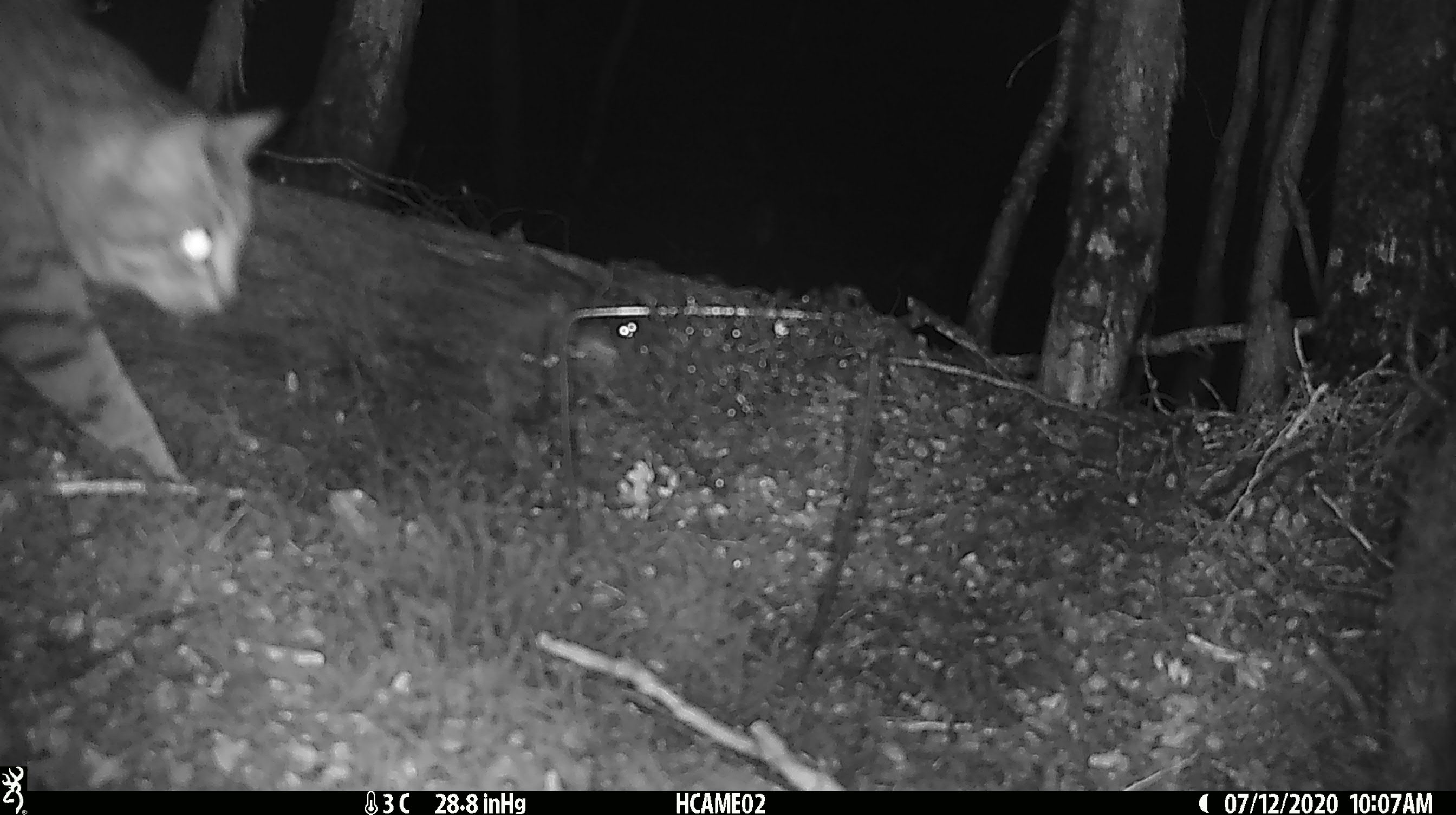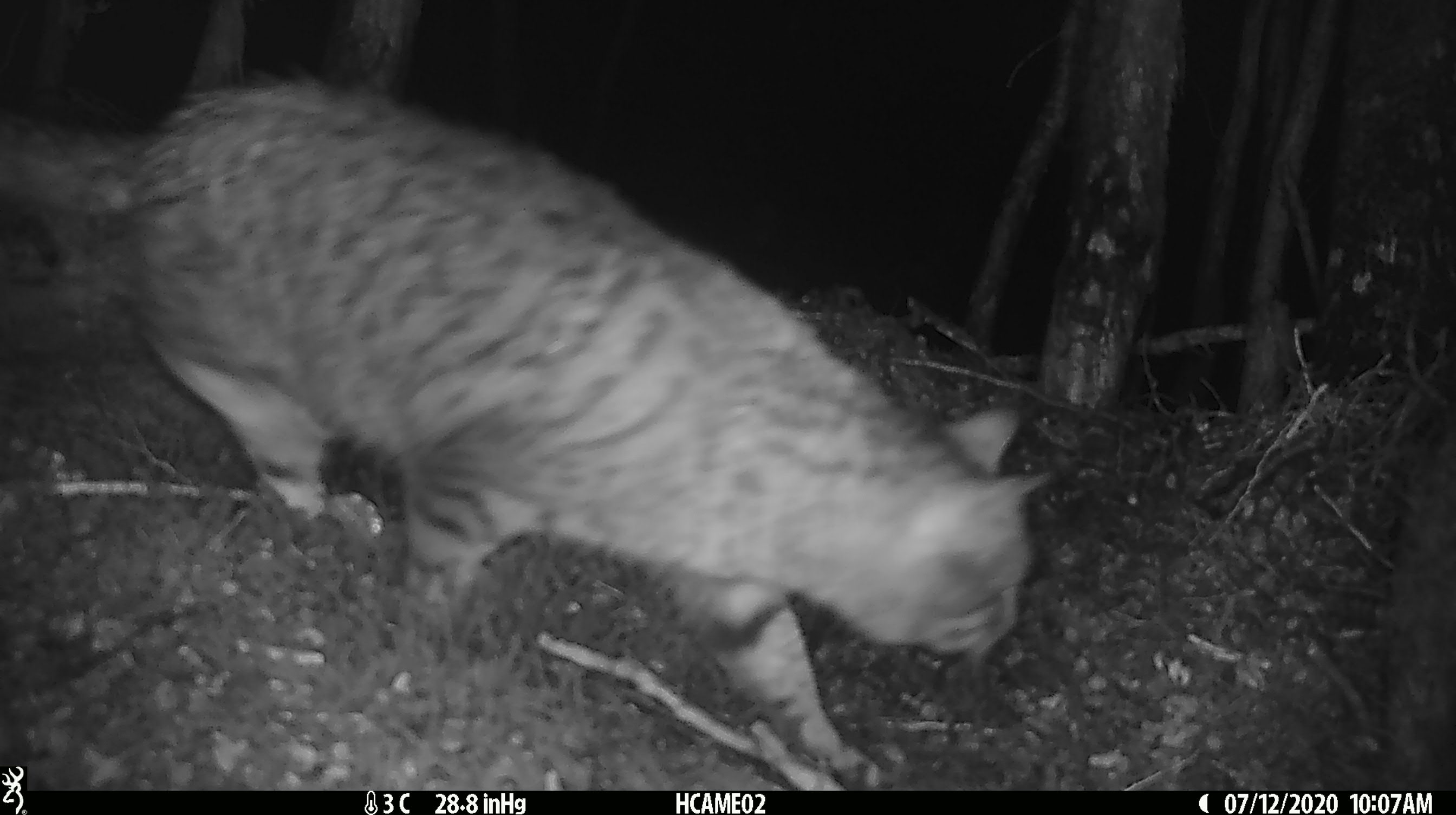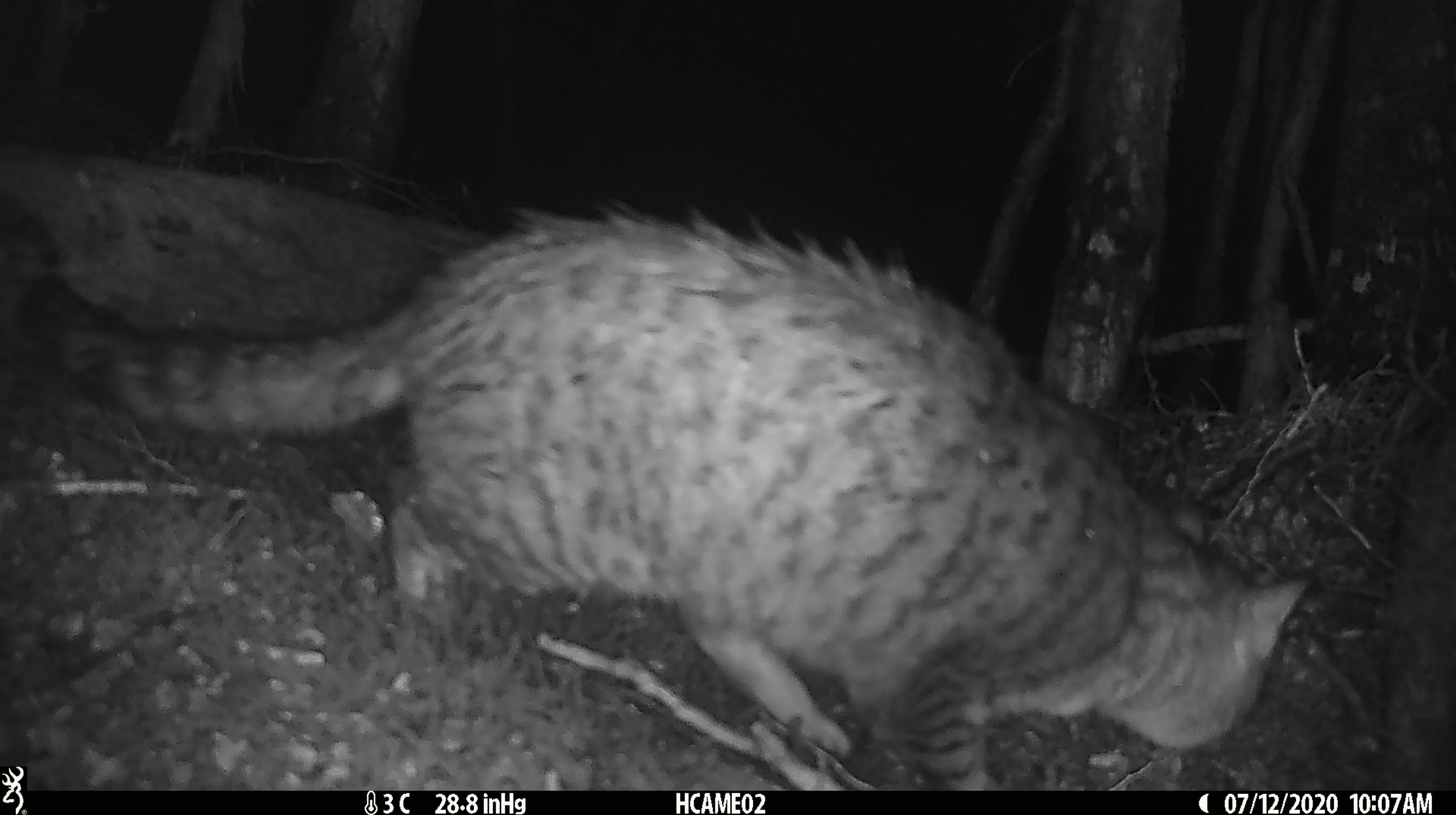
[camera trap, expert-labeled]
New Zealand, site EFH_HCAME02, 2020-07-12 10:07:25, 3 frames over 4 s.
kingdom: Animalia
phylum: Chordata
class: Mammalia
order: Carnivora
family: Felidae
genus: Felis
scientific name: Felis catus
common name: domestic cat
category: cat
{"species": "cat (domestic cat) (Felis catus)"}